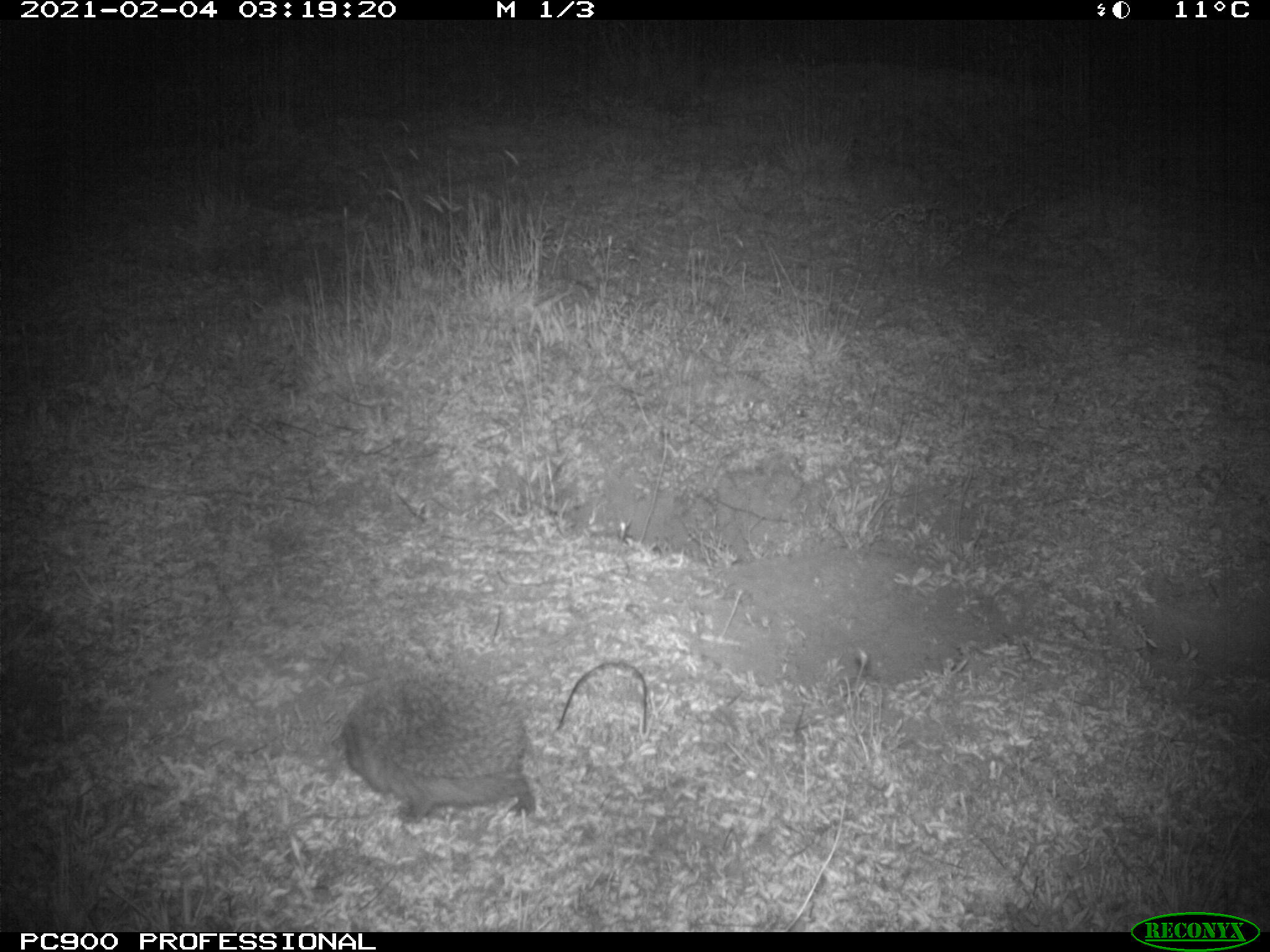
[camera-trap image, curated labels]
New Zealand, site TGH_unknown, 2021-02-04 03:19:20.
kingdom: Animalia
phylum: Chordata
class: Mammalia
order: Eulipotyphla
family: Erinaceidae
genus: Erinaceus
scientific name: Erinaceus europaeus europaeus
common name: european hedgehog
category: hedgehog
Hedgehog (european hedgehog) (Erinaceus europaeus europaeus).